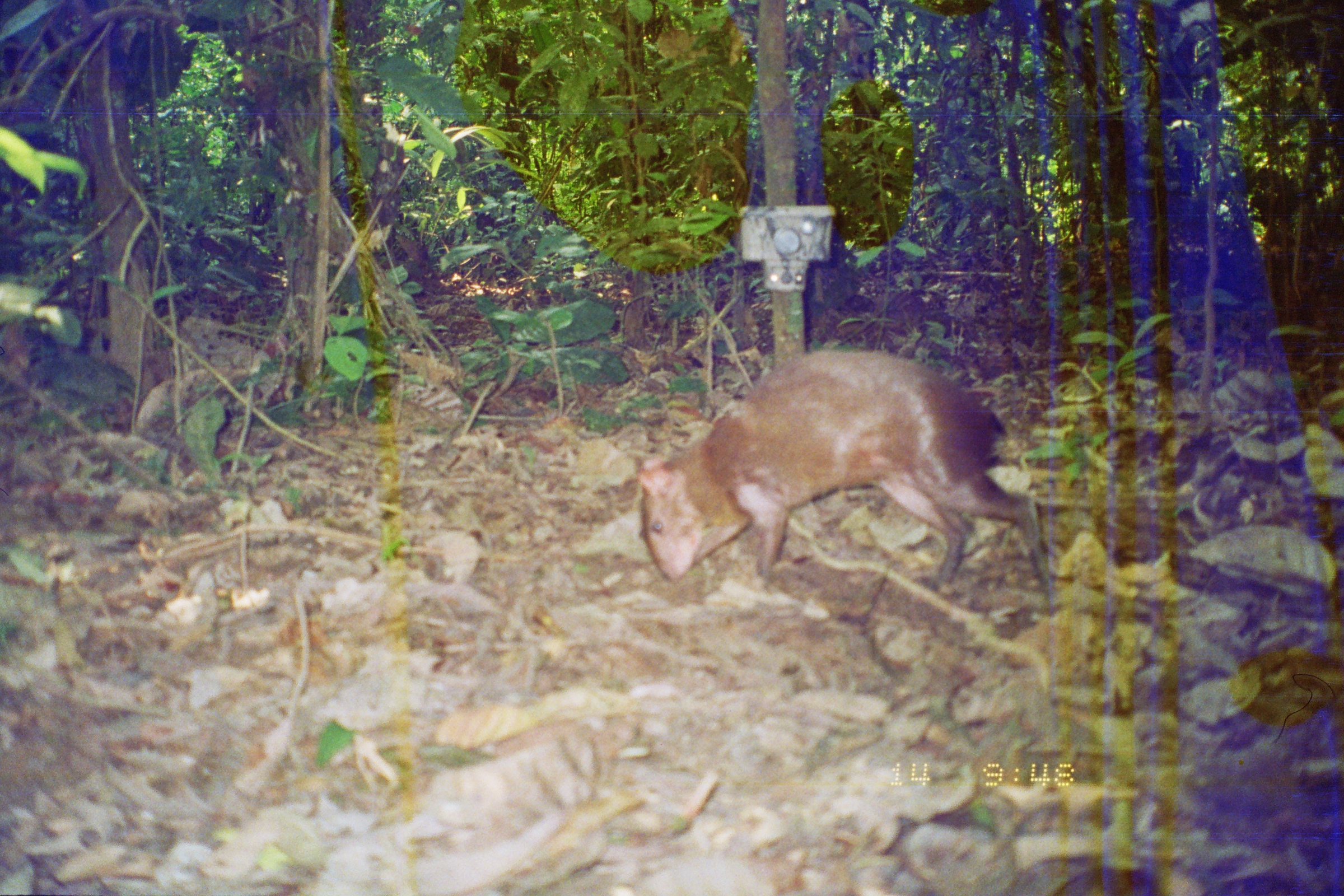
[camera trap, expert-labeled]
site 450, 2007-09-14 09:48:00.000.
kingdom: Animalia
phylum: Chordata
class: Mammalia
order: Rodentia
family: Dasyproctidae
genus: Dasyprocta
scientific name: Dasyprocta punctata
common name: central american agouti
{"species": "Dasyprocta punctata (central american agouti)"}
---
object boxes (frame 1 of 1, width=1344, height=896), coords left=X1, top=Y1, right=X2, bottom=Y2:
dasyprocta punctata: left=634, top=348, right=1054, bottom=598